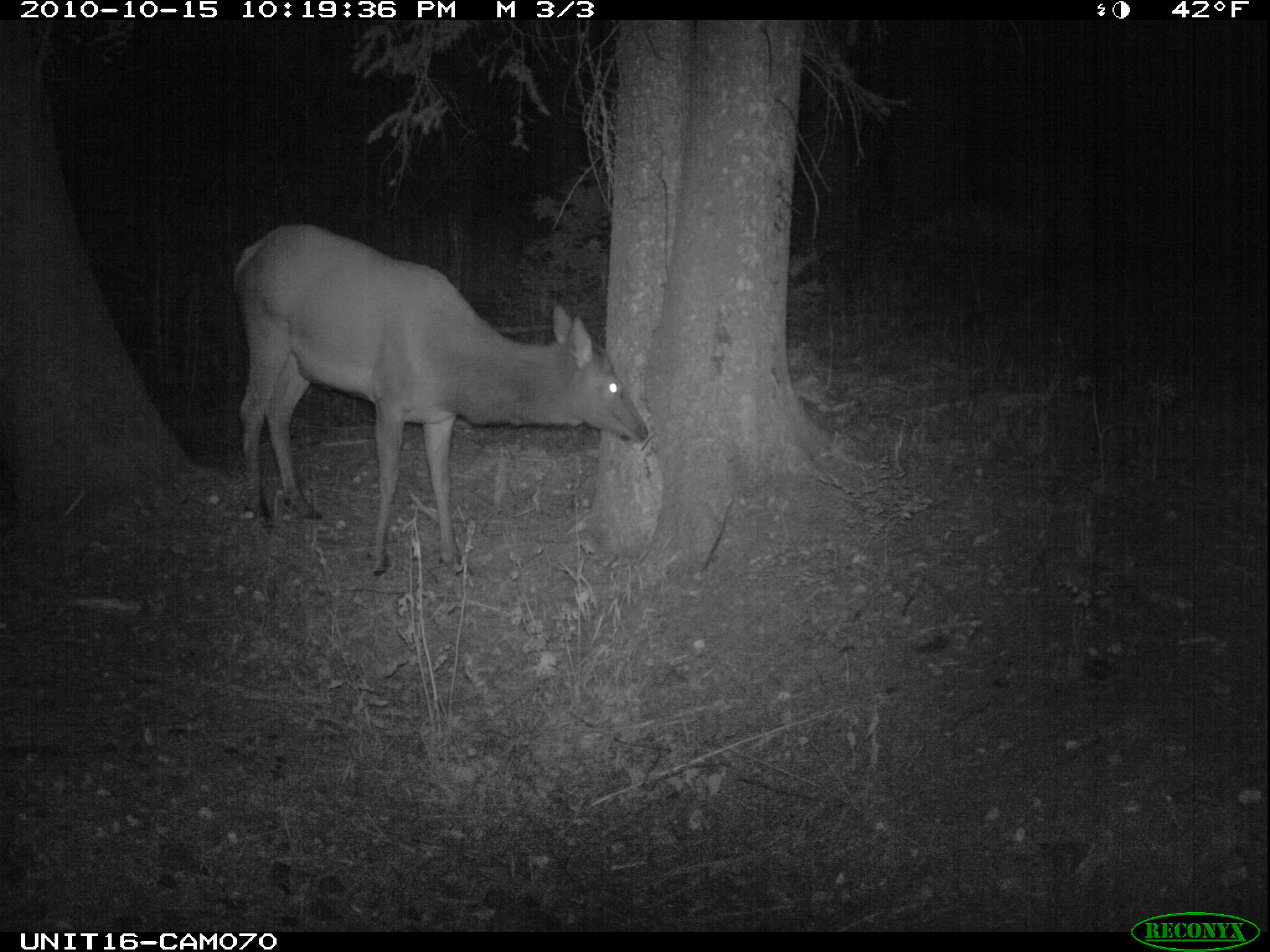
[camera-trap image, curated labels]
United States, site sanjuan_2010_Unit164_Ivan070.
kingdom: Animalia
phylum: Chordata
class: Mammalia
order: Artiodactyla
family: Cervidae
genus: Cervus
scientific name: Cervus elaphus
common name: red deer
Cervus elaphus (red deer).